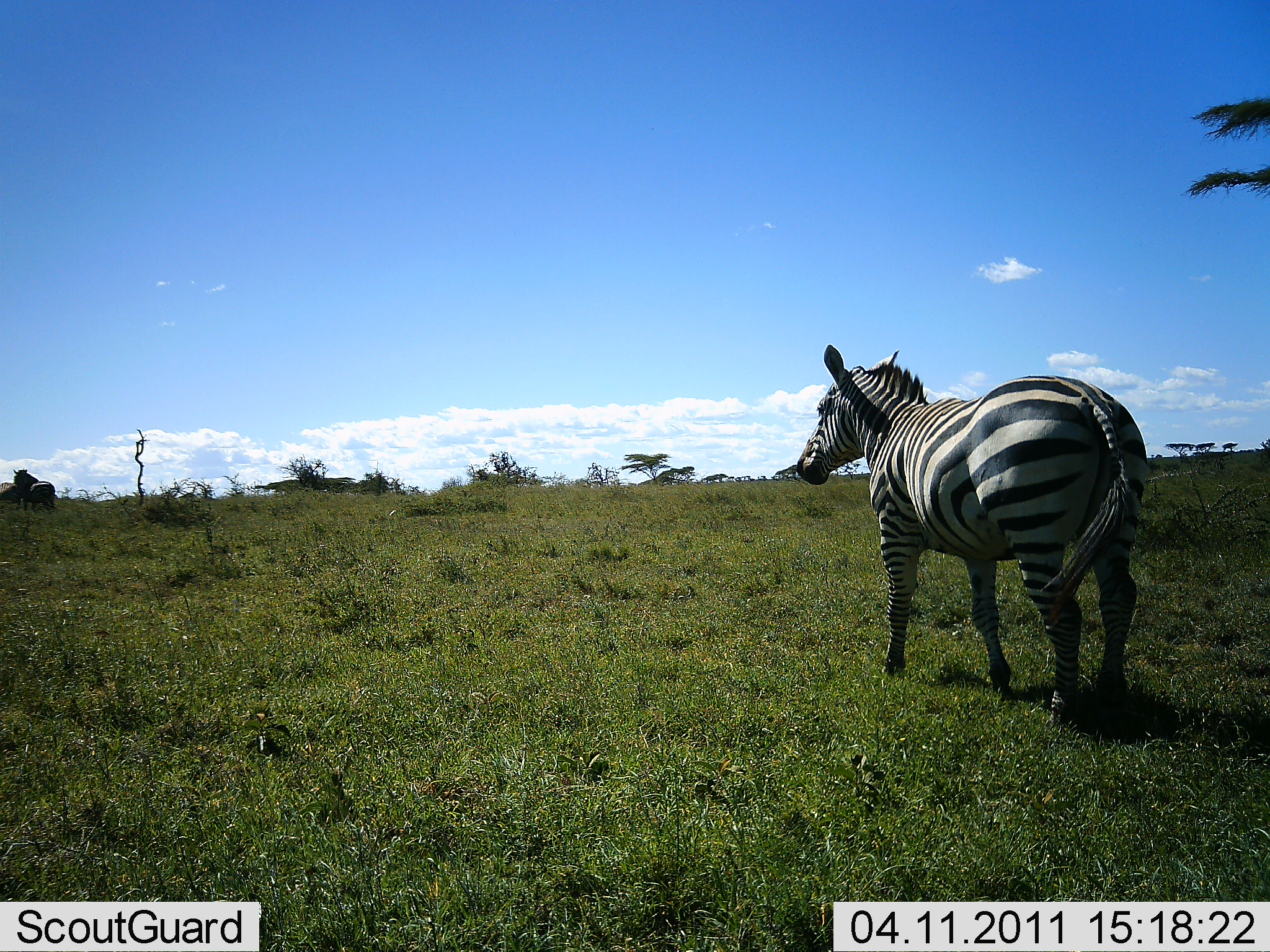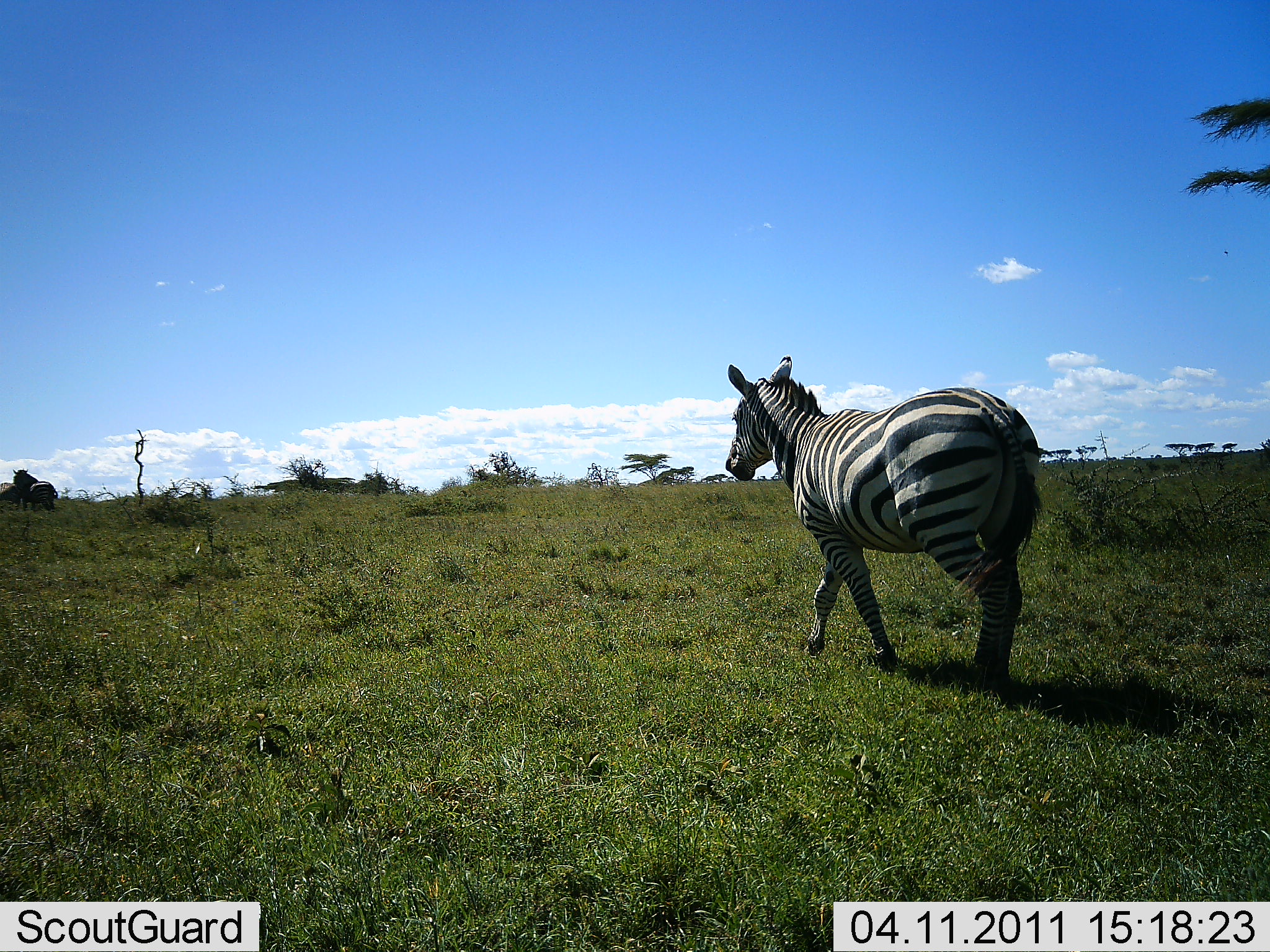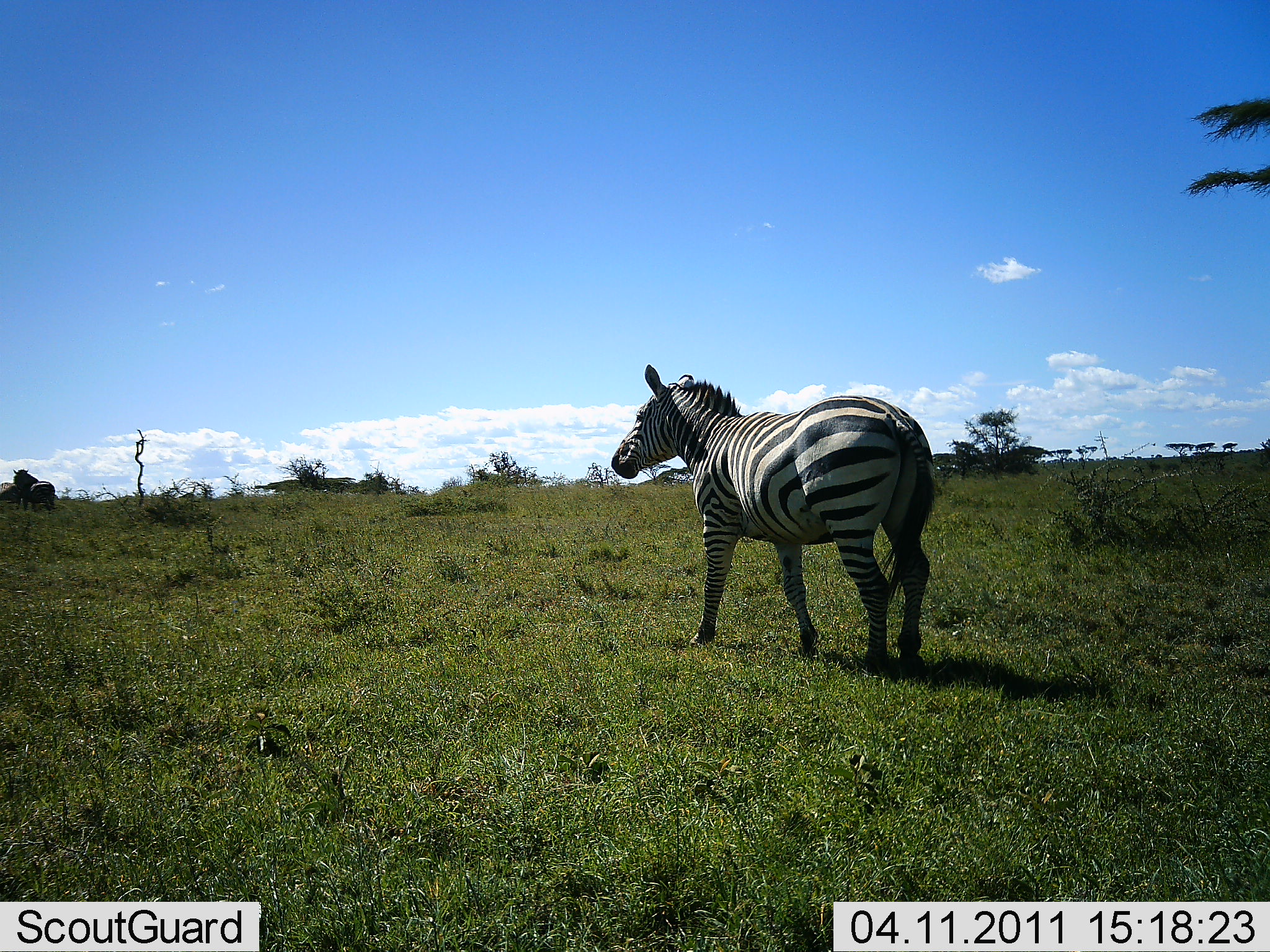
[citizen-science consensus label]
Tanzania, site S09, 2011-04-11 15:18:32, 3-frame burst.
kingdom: Animalia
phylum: Chordata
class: Mammalia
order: Perissodactyla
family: Equidae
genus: Equus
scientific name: Equus quagga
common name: plains zebra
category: zebra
Zebra (plains zebra) (Equus quagga), count 1. Behavior (volunteer vote fractions): standing 17%, resting 0%, moving 92%, interacting 0%. Young present (vote fraction): 0%. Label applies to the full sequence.